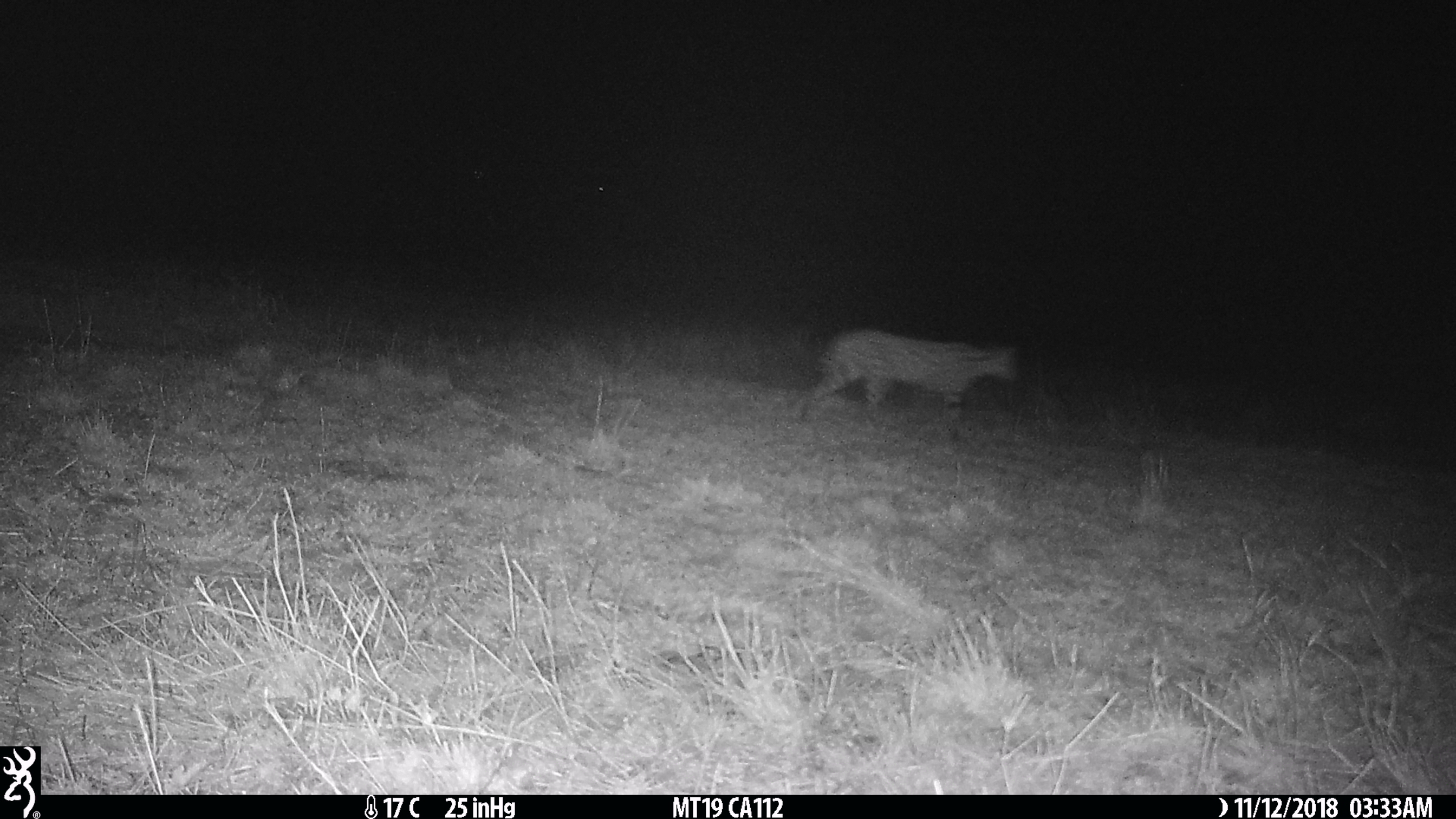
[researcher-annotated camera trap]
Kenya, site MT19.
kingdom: Animalia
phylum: Chordata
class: Mammalia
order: Carnivora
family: Felidae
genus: Leptailurus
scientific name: Leptailurus serval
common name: serval